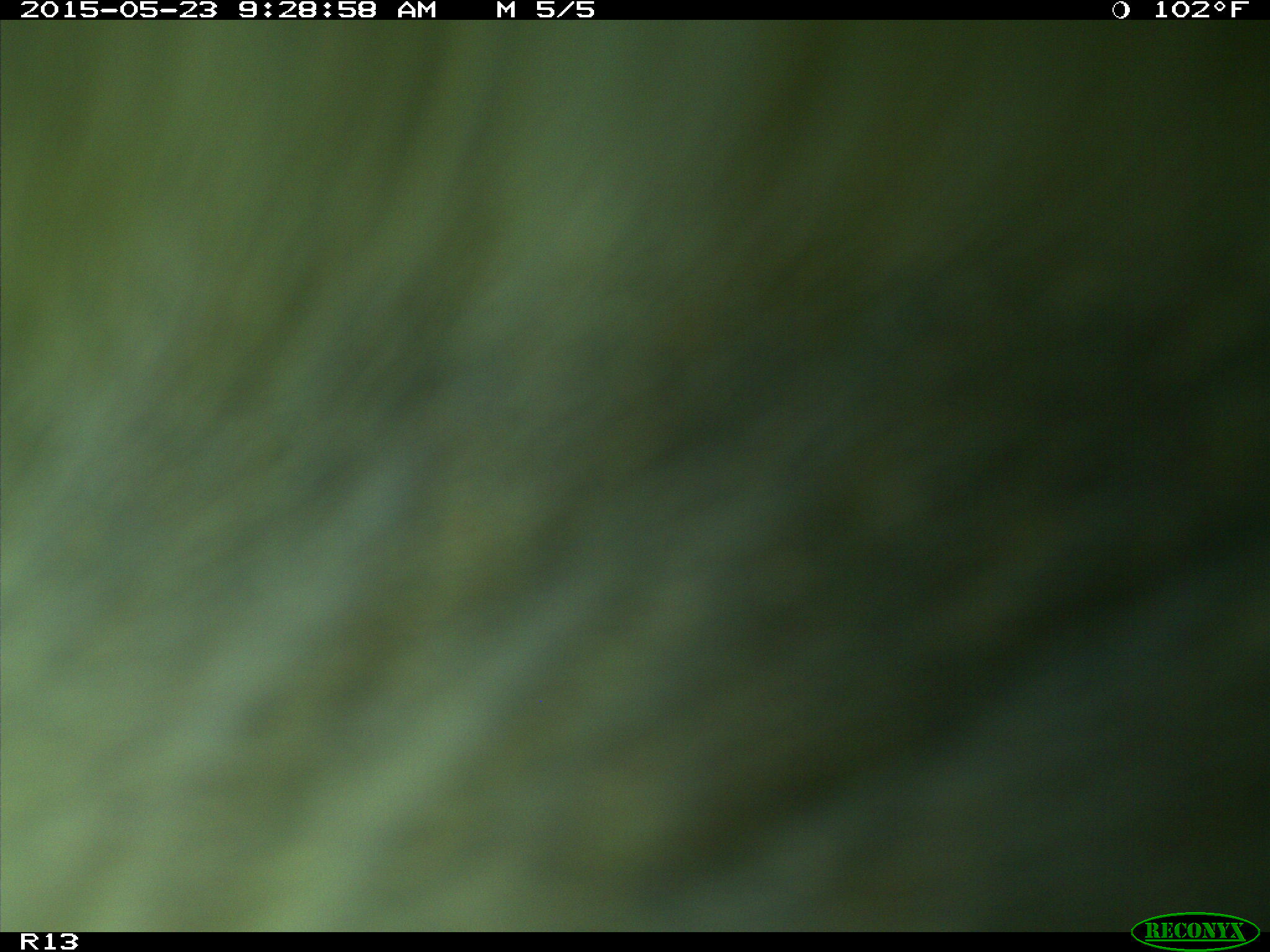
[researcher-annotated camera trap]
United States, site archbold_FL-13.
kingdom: Animalia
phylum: Chordata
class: Mammalia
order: Artiodactyla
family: Bovidae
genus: Bos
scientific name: Bos taurus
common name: domestic cow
Bos taurus (domestic cow).